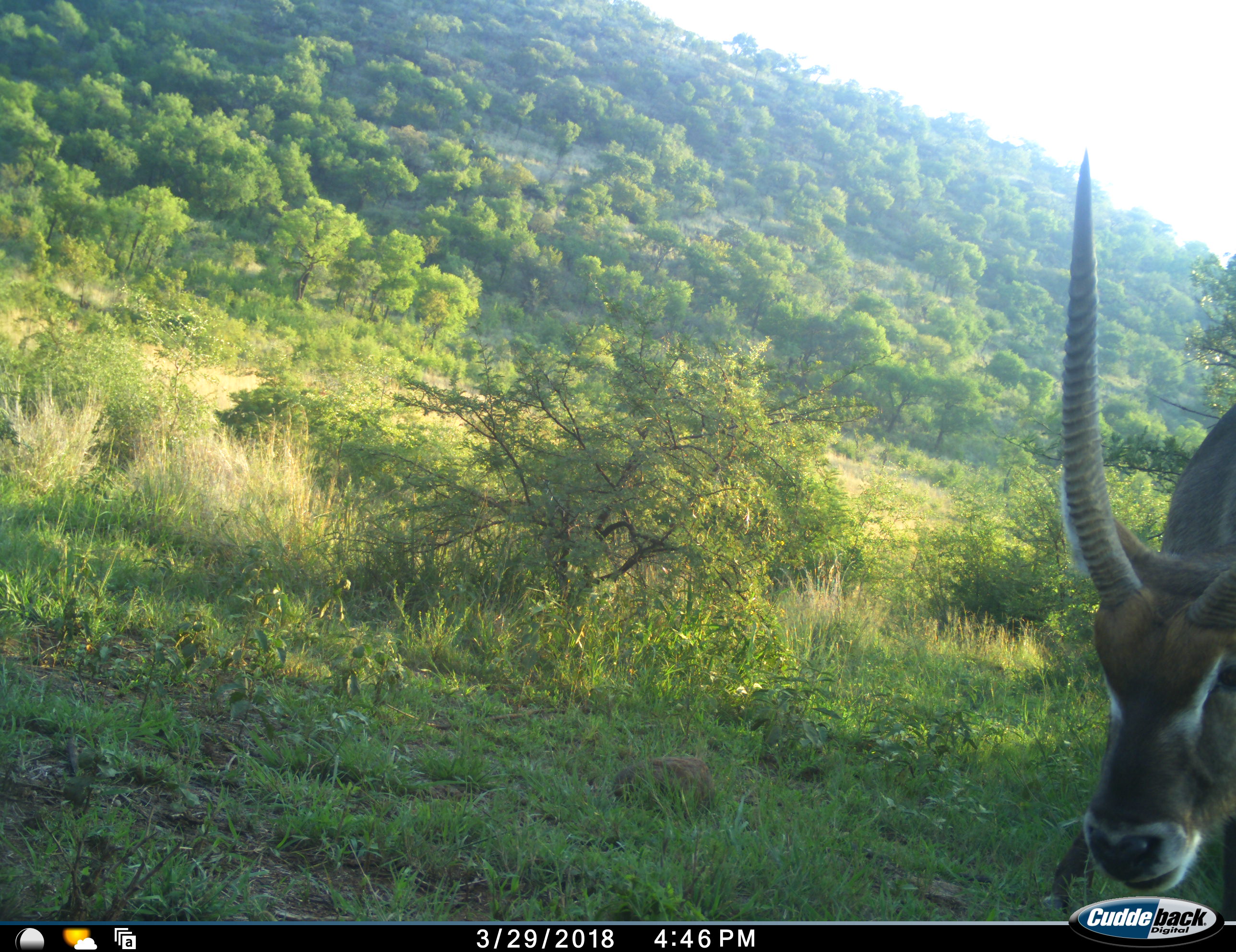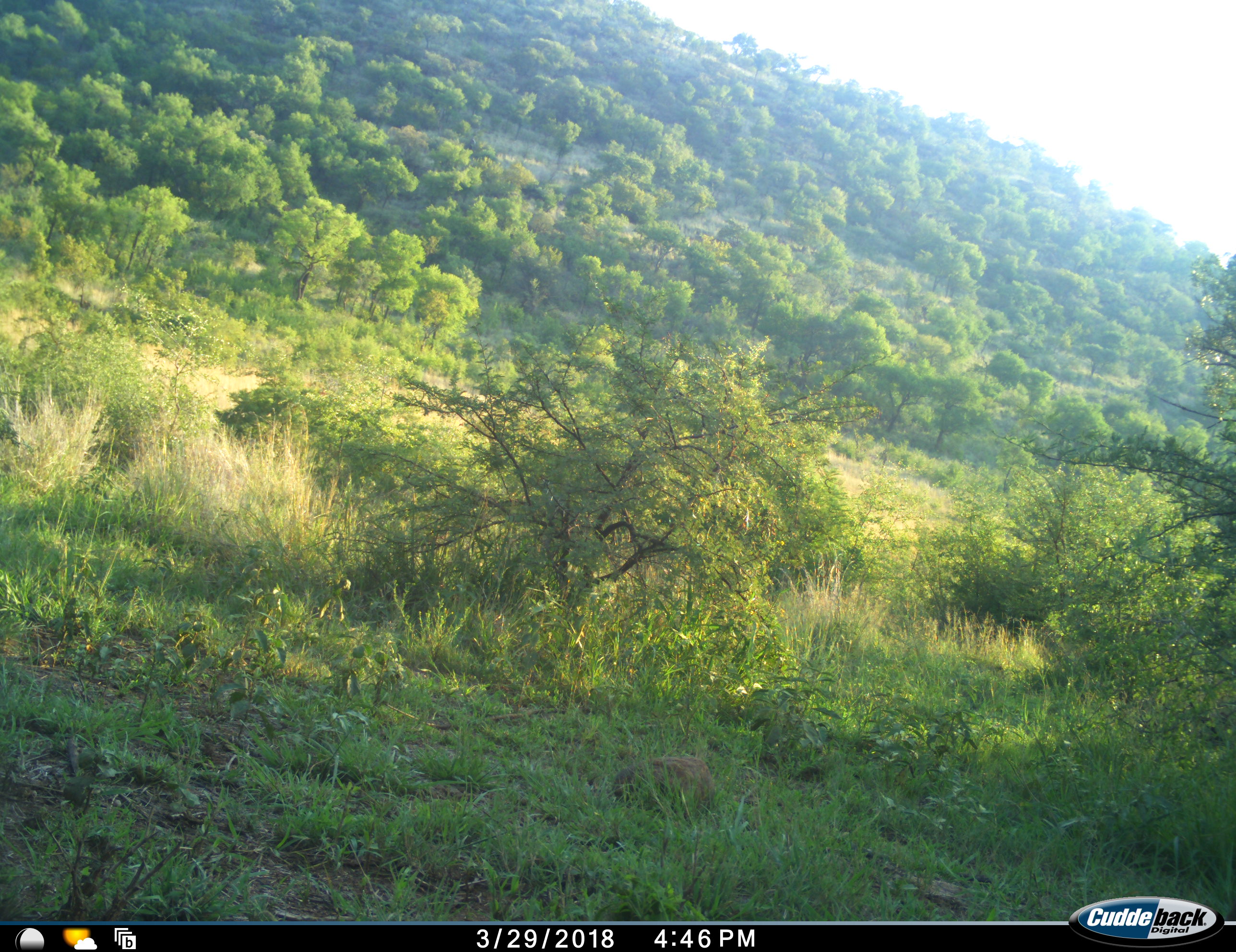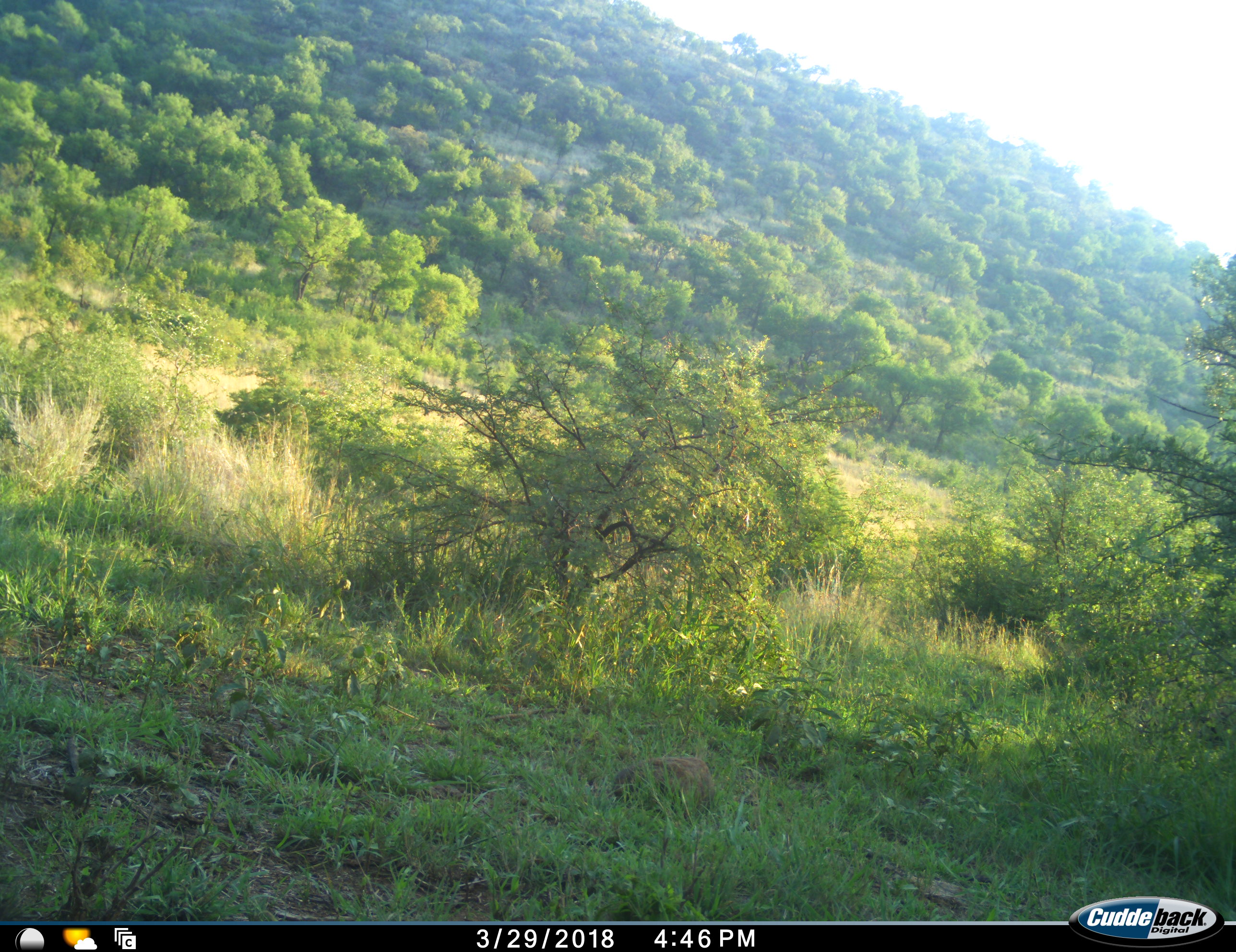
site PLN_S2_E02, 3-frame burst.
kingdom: Animalia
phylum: Chordata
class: Mammalia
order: Artiodactyla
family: Bovidae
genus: Kobus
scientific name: Kobus ellipsiprymnus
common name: waterbuck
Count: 1.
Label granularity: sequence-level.